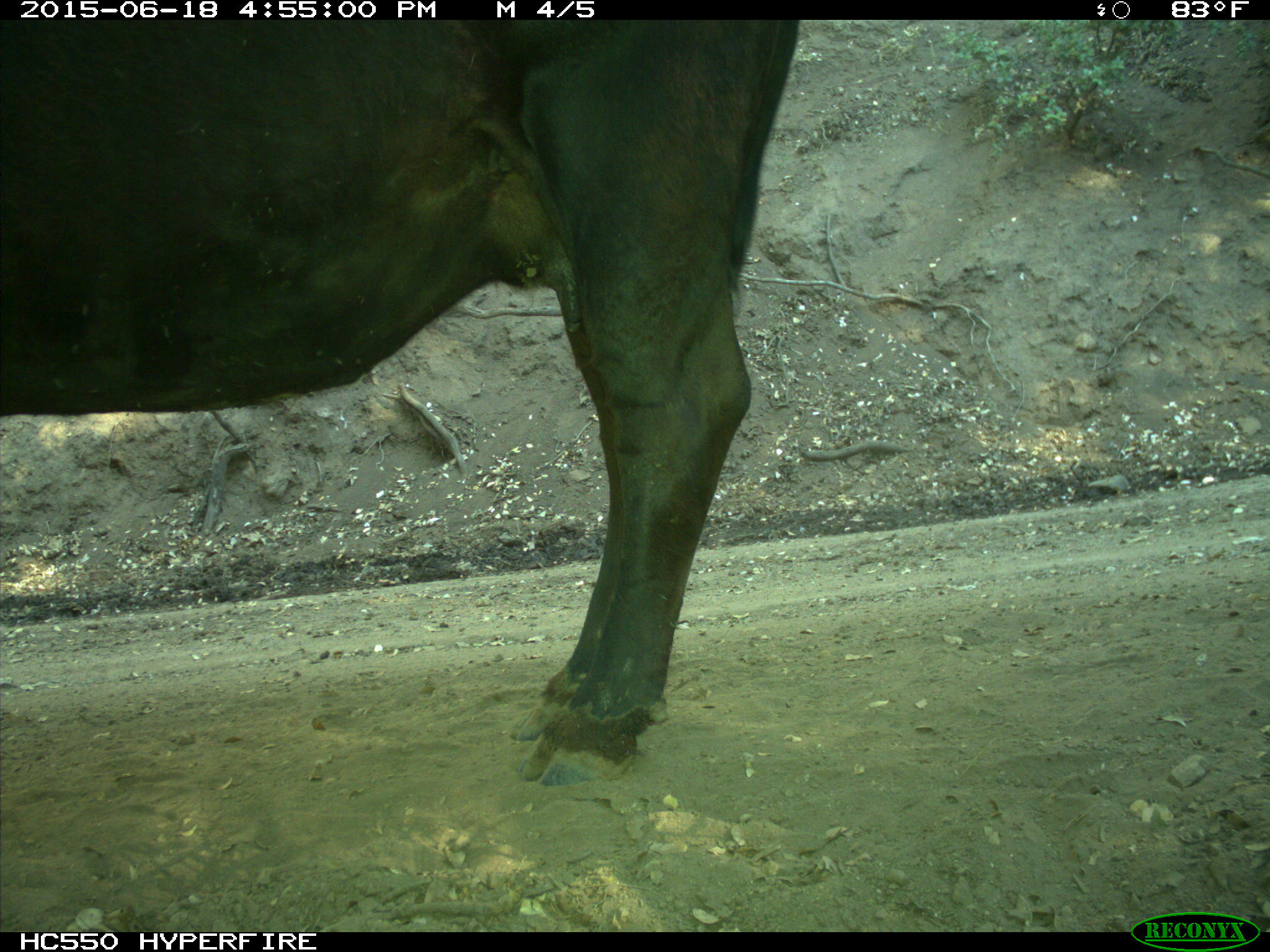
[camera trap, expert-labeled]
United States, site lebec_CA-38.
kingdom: Animalia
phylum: Chordata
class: Mammalia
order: Artiodactyla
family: Bovidae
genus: Bos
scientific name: Bos taurus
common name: domestic cow